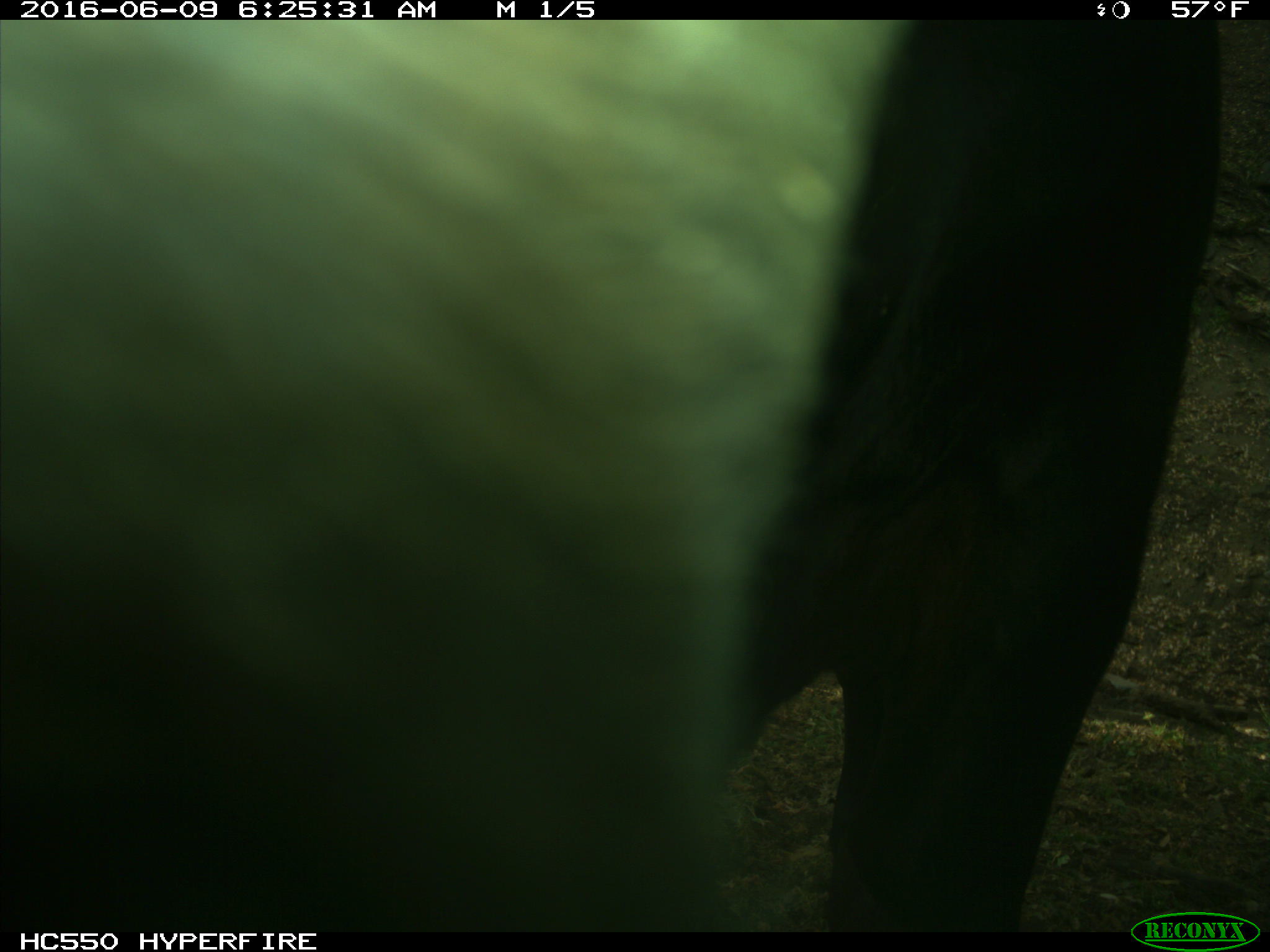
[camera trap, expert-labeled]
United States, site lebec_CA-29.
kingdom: Animalia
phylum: Chordata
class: Mammalia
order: Artiodactyla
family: Bovidae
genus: Bos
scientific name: Bos taurus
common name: domestic cow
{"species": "Bos taurus (domestic cow)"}